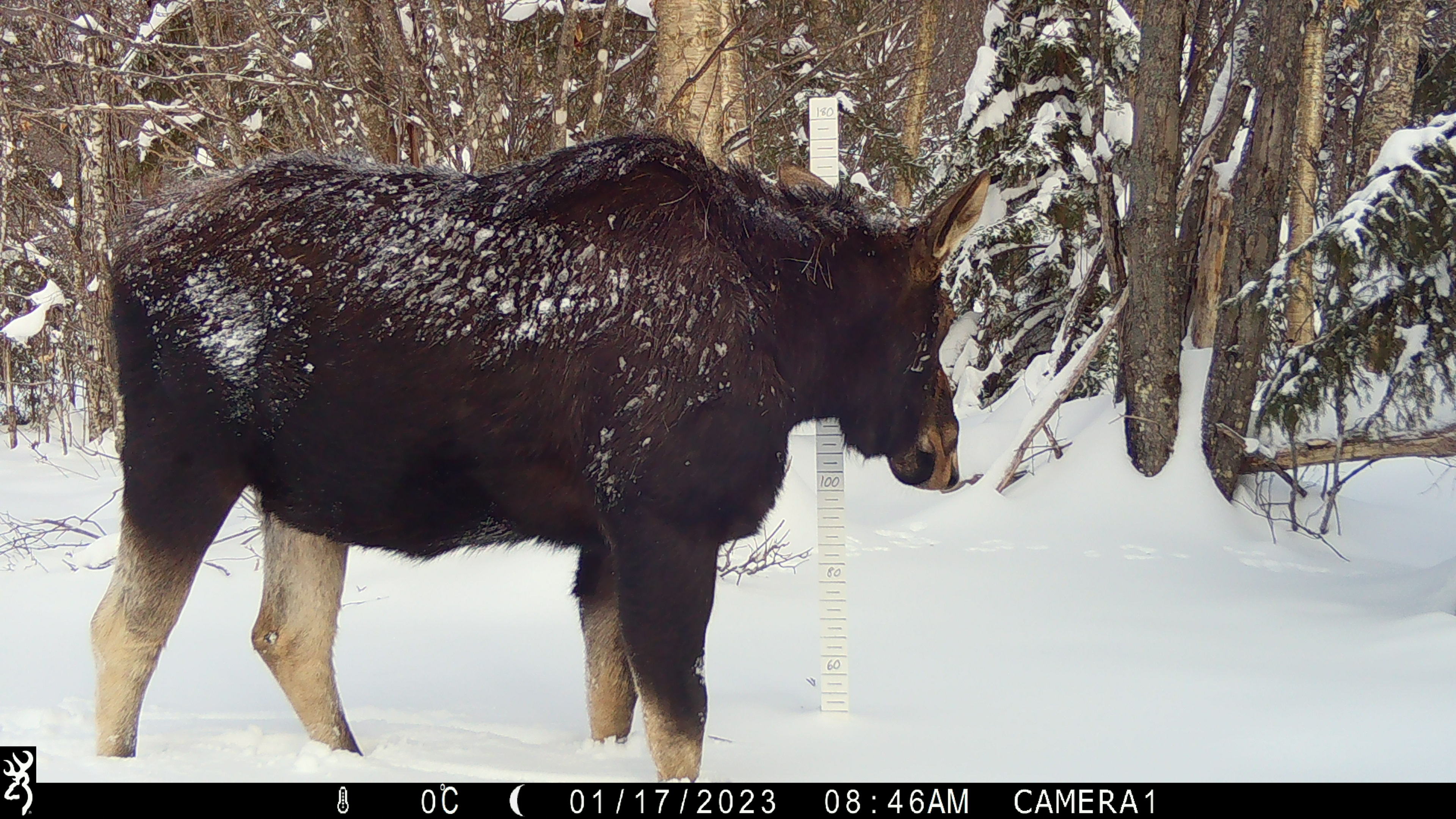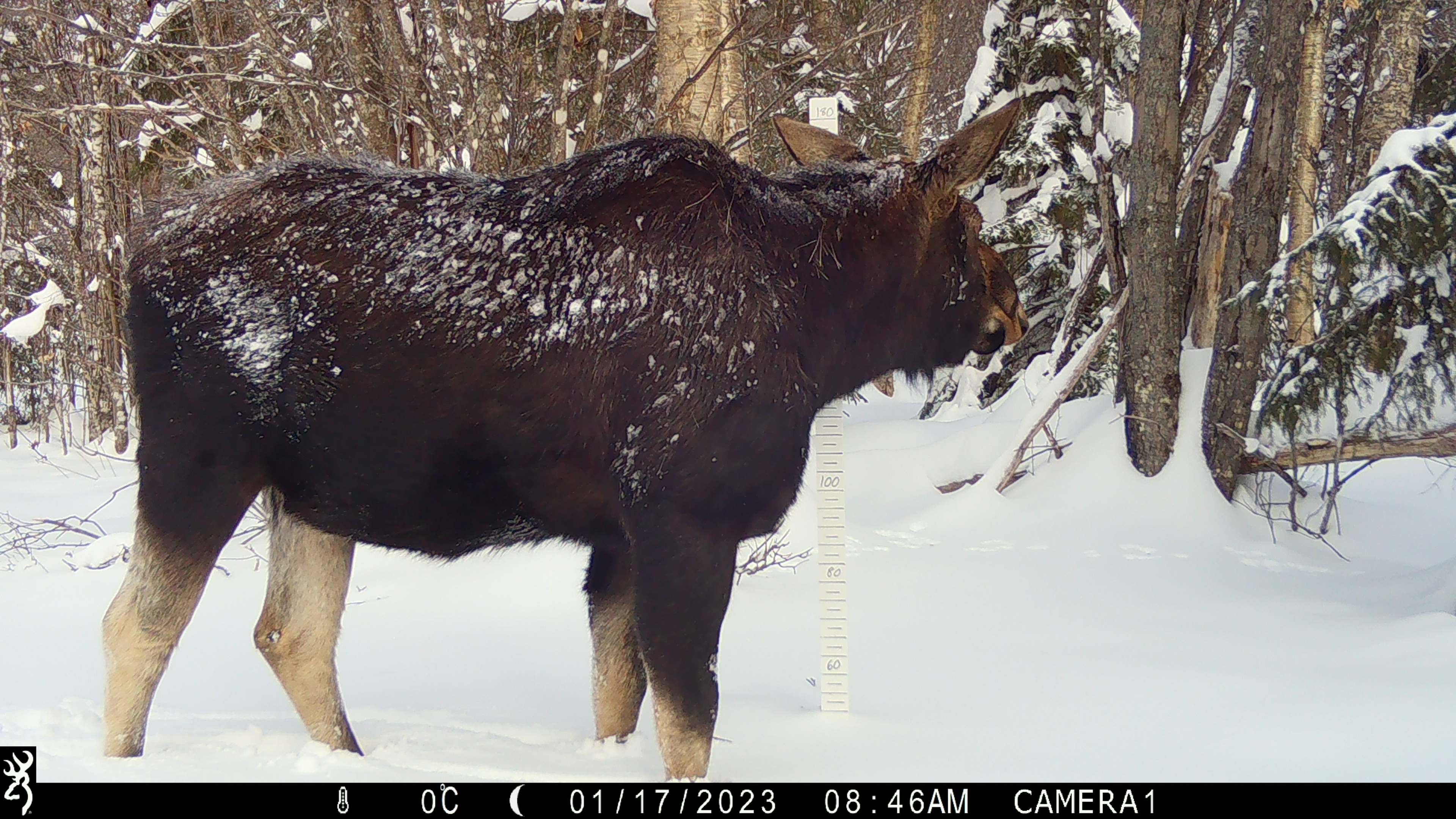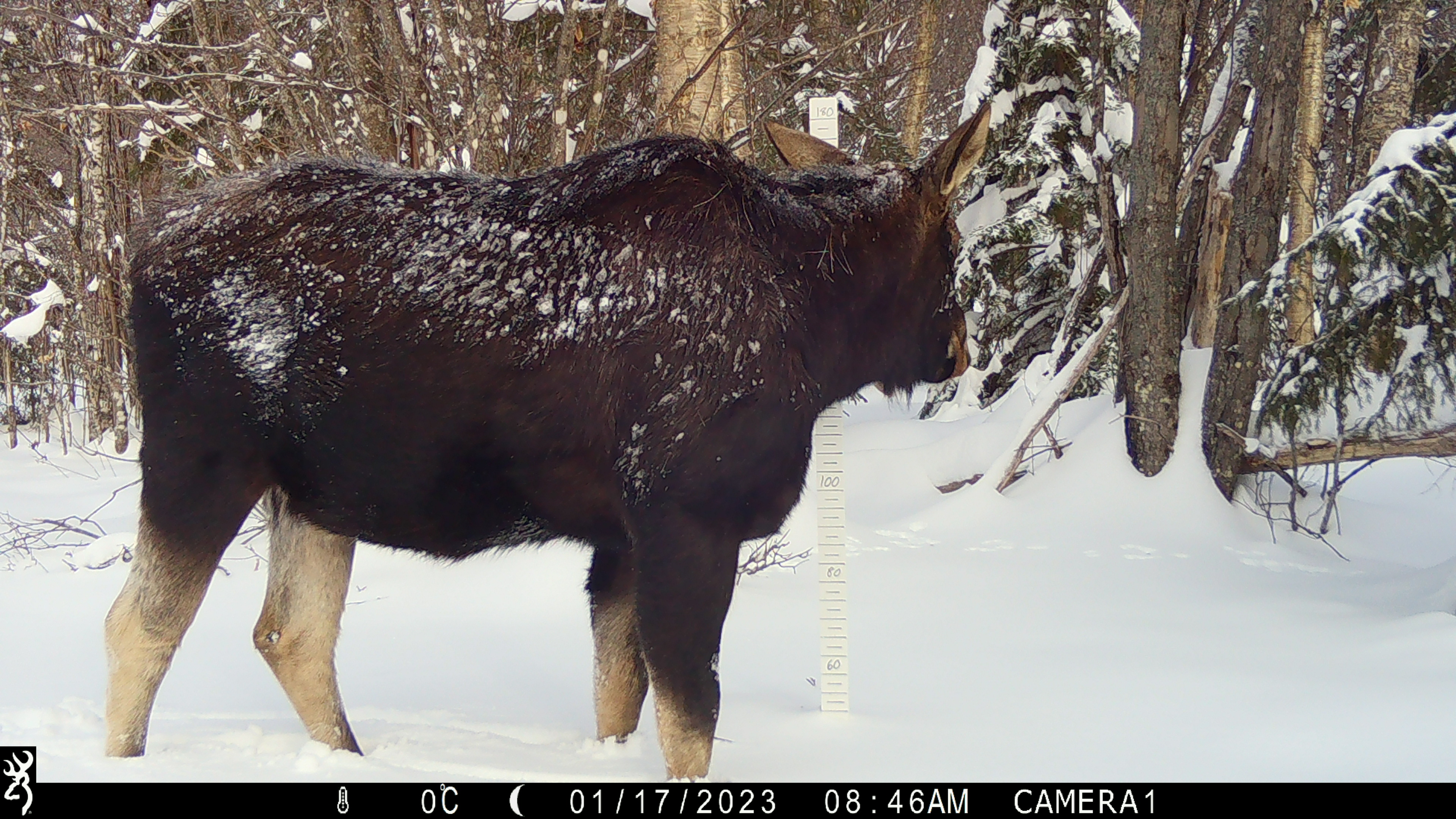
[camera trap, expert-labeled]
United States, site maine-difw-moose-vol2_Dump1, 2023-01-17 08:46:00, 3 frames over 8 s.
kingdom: Animalia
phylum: Chordata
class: Mammalia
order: Artiodactyla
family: Cervidae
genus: Alces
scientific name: Alces alces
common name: moose